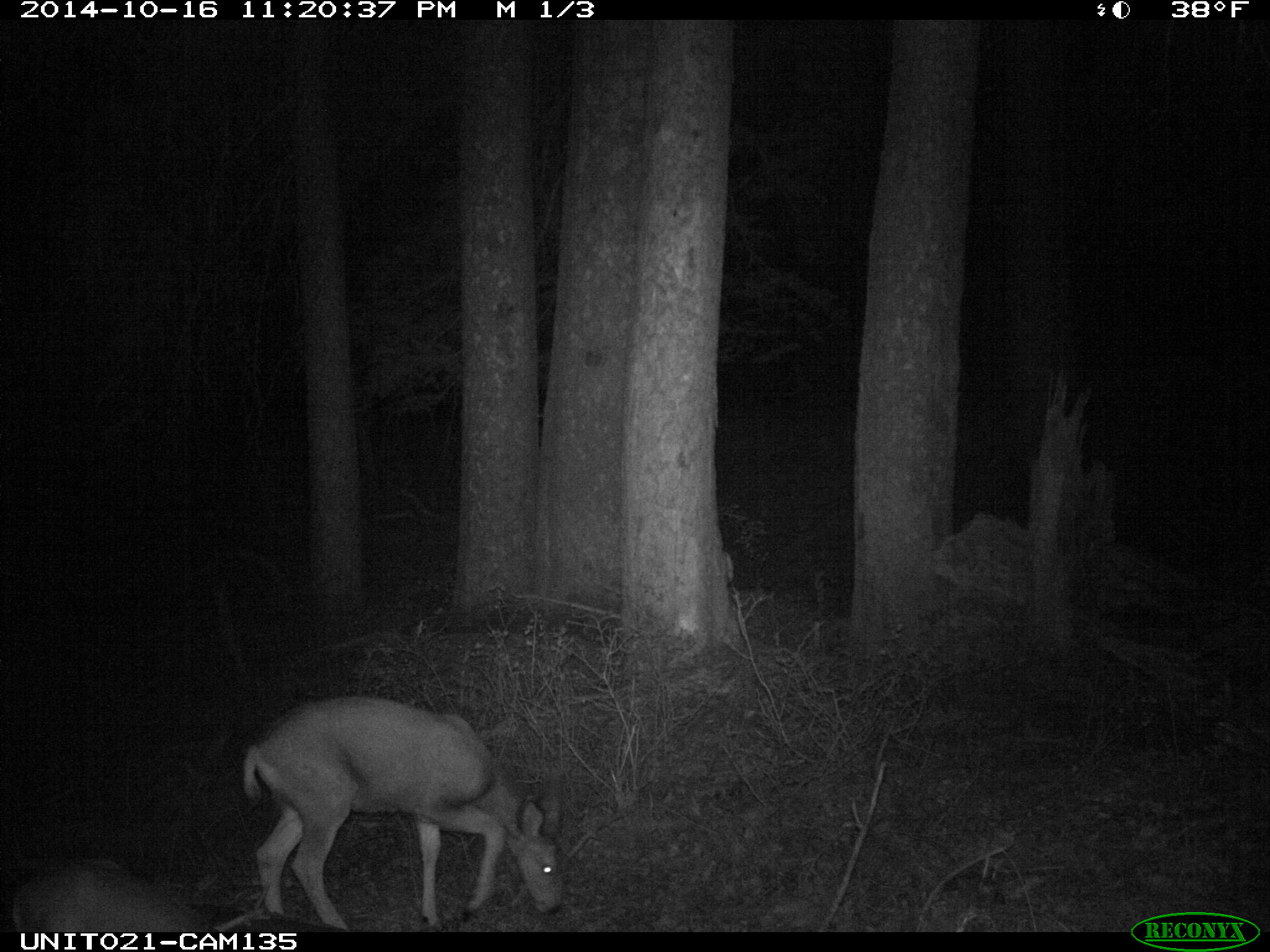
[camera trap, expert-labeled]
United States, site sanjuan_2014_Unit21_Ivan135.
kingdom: Animalia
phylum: Chordata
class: Mammalia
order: Artiodactyla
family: Cervidae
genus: Odocoileus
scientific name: Odocoileus hemionus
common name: mule deer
Odocoileus hemionus (mule deer).